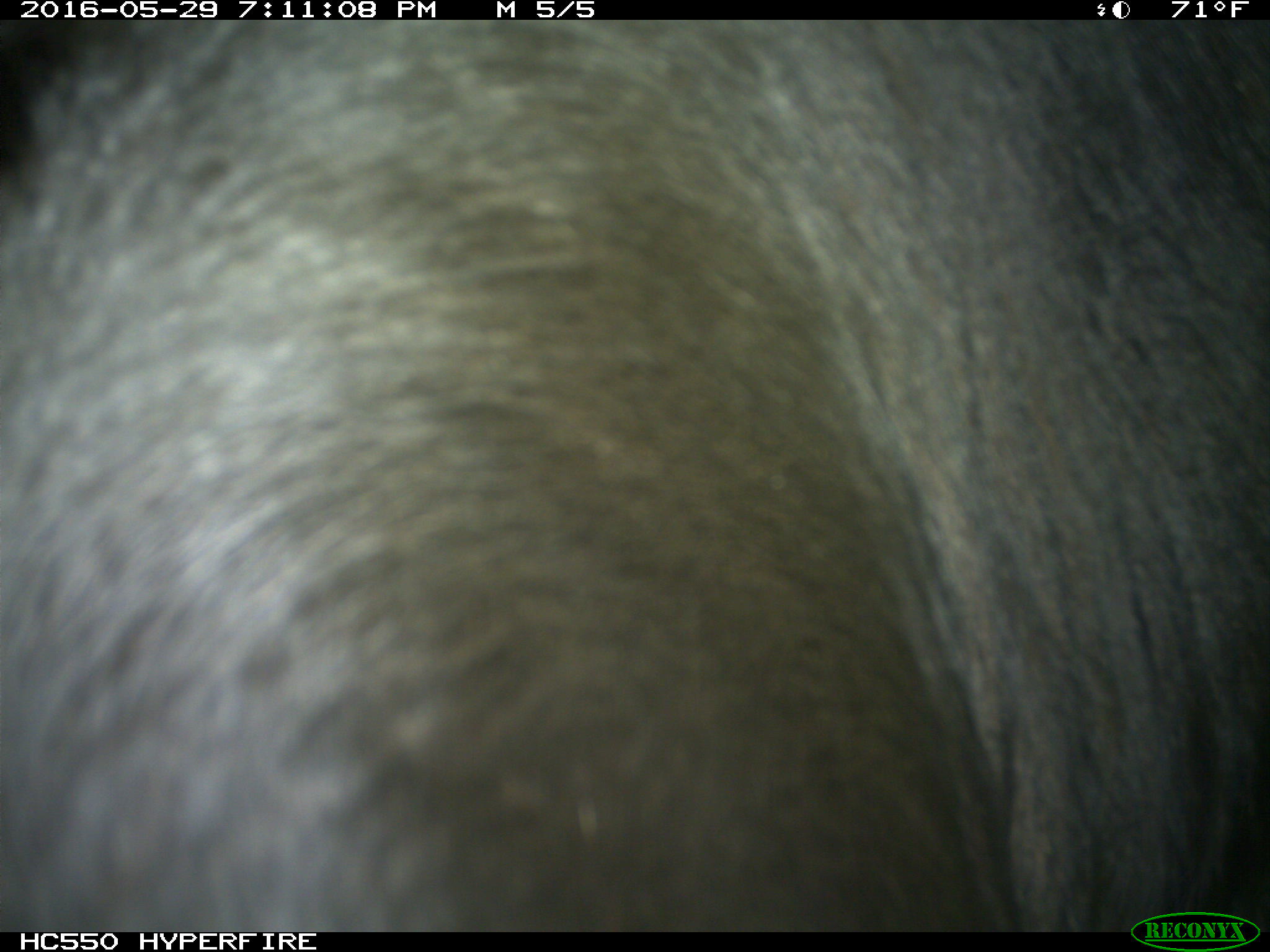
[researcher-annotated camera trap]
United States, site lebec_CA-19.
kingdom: Animalia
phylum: Chordata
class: Mammalia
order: Artiodactyla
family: Bovidae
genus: Bos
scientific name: Bos taurus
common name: domestic cow